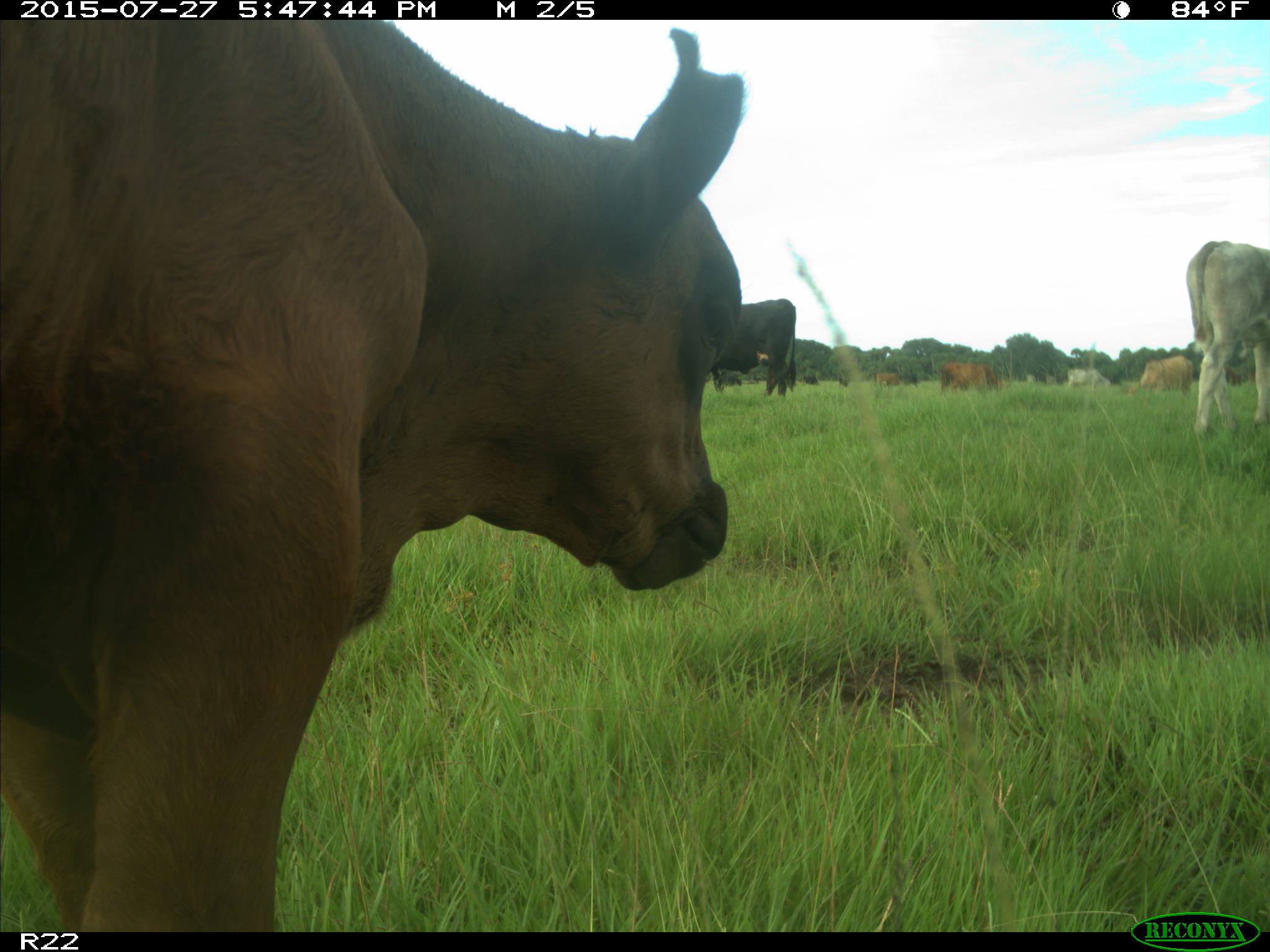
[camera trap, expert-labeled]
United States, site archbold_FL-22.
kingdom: Animalia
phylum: Chordata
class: Mammalia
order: Artiodactyla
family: Bovidae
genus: Bos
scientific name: Bos taurus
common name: domestic cow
Bos taurus (domestic cow).